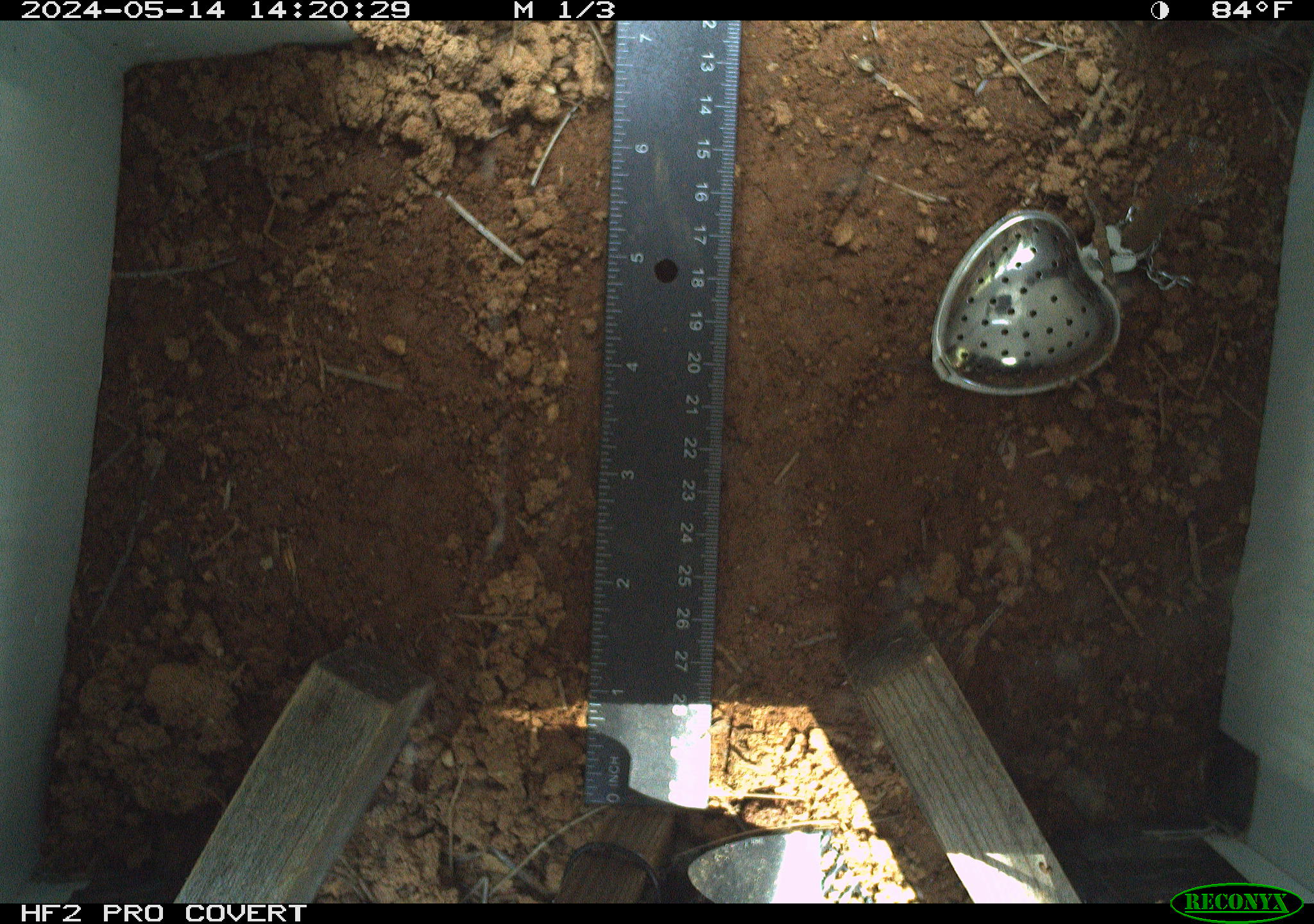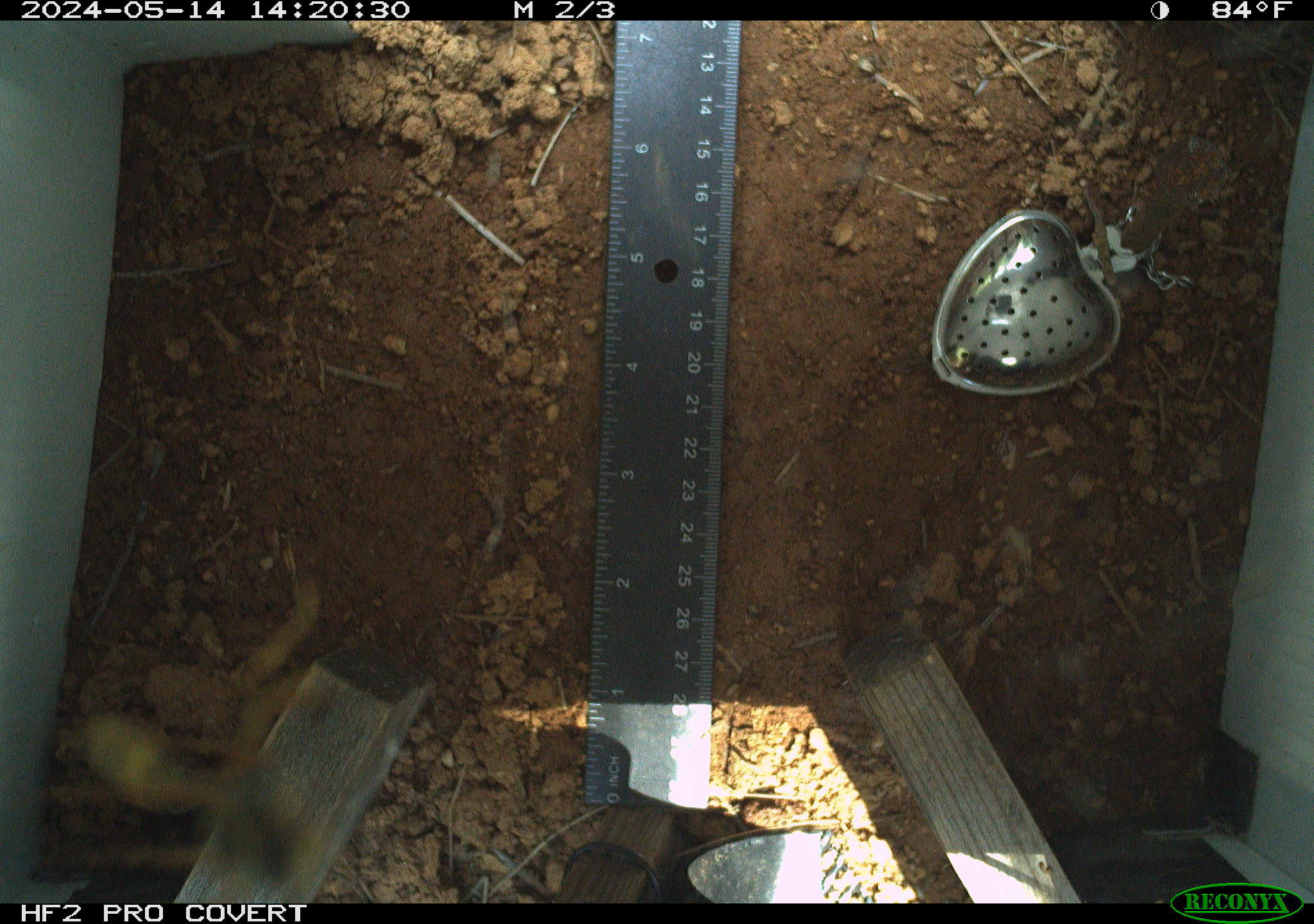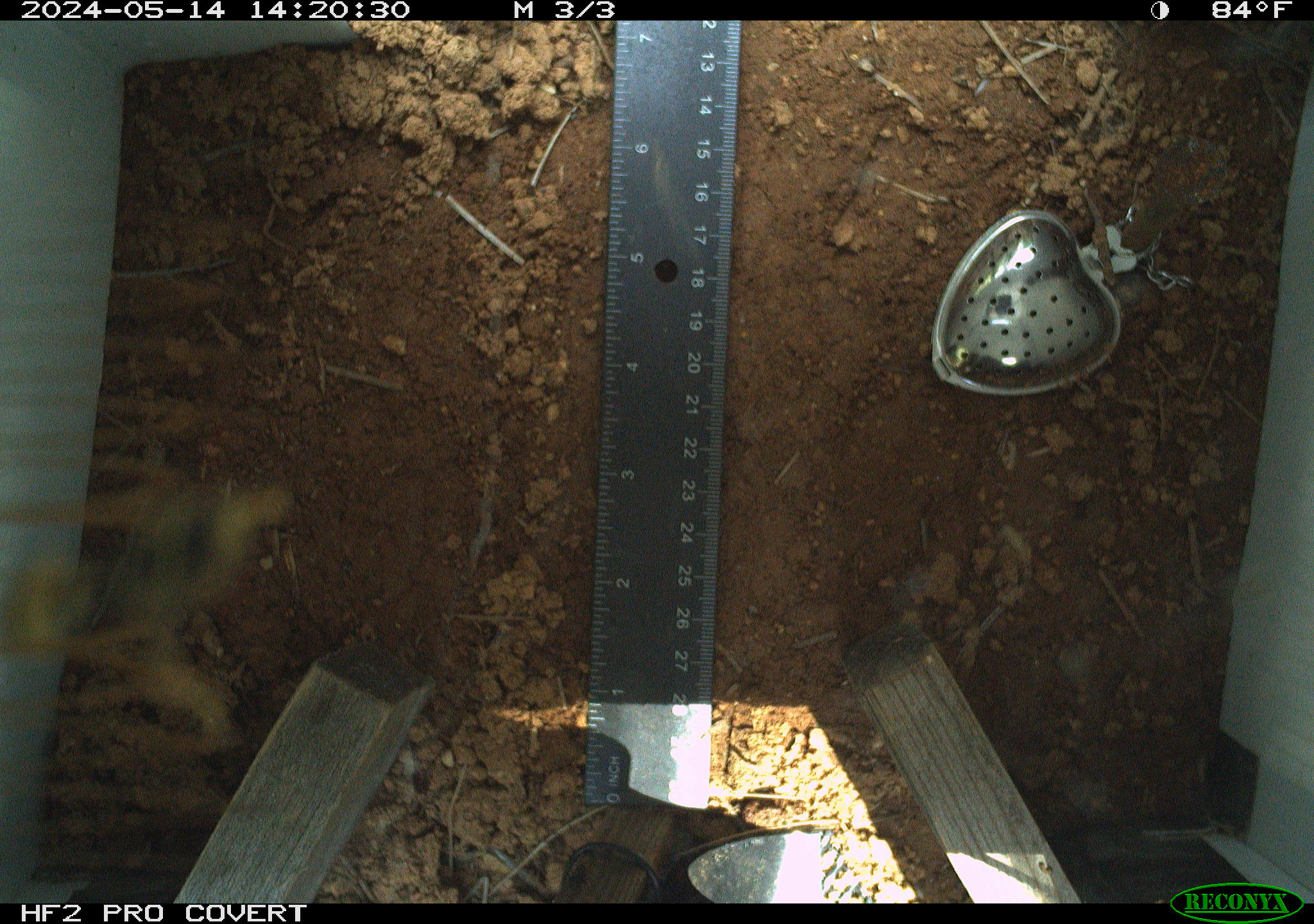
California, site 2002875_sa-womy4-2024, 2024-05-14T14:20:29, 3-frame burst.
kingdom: Animalia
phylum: Arthropoda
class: Insecta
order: Hymenoptera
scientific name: Hymenoptera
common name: ants, bees, wasps, and sawflies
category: hymenoptera order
Hymenoptera order (ants, bees, wasps, and sawflies) (Hymenoptera).